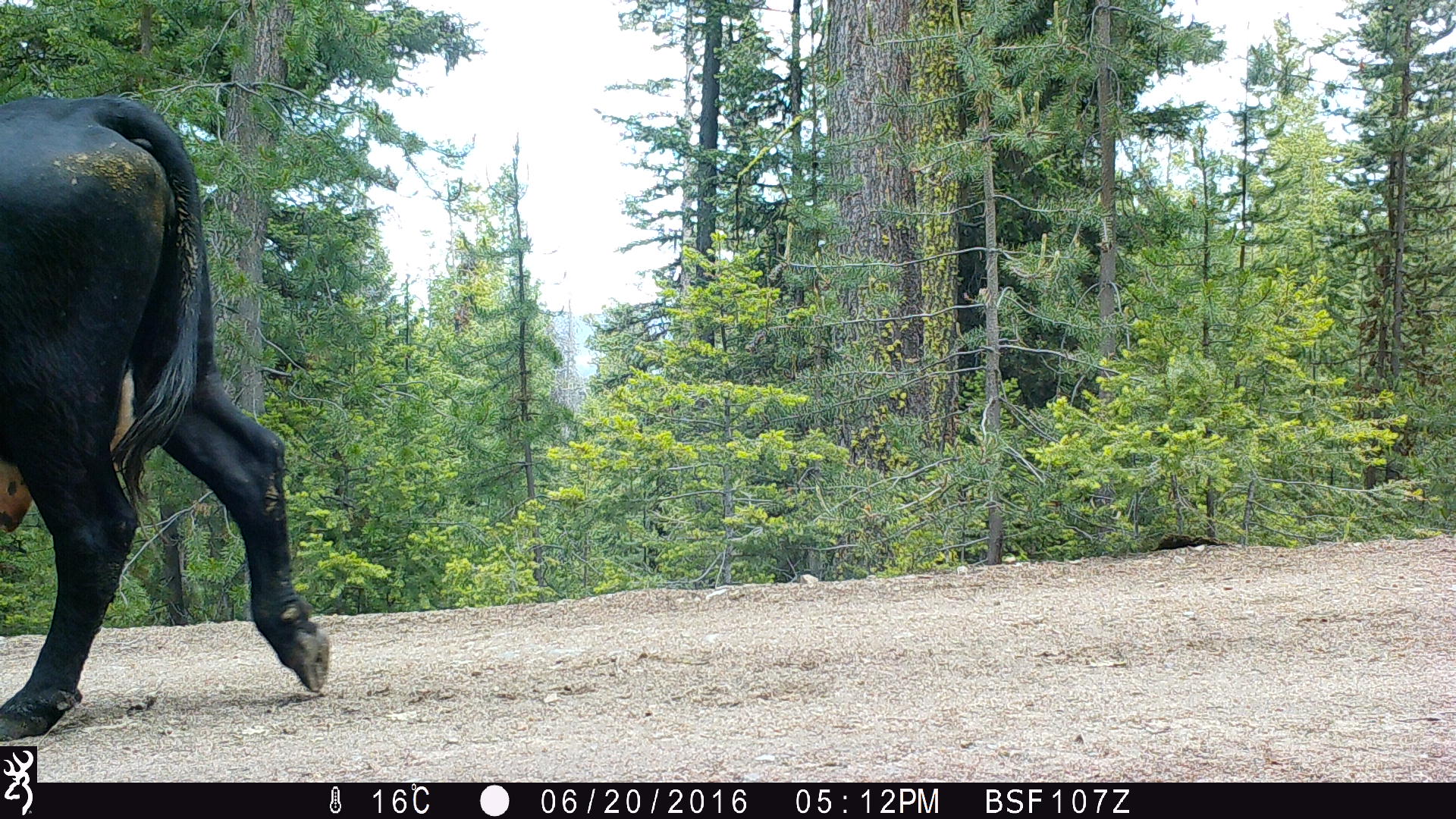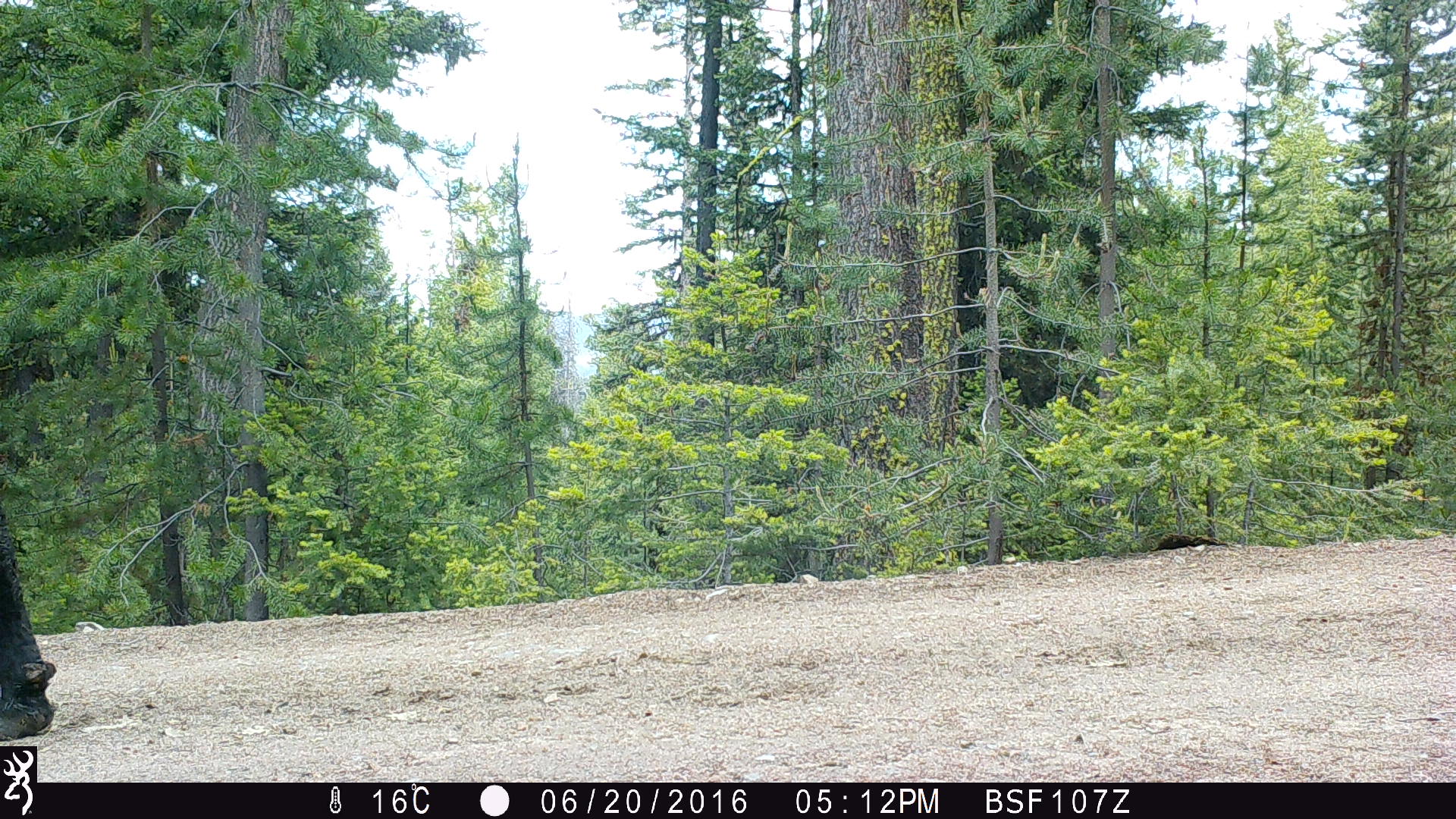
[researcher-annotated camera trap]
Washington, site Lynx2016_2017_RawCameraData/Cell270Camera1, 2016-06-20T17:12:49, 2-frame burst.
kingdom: Animalia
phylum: Chordata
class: Mammalia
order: Artiodactyla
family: Bovidae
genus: Bos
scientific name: Bos taurus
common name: domestic cattle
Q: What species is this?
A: Domestic cattle (Bos taurus).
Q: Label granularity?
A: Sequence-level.